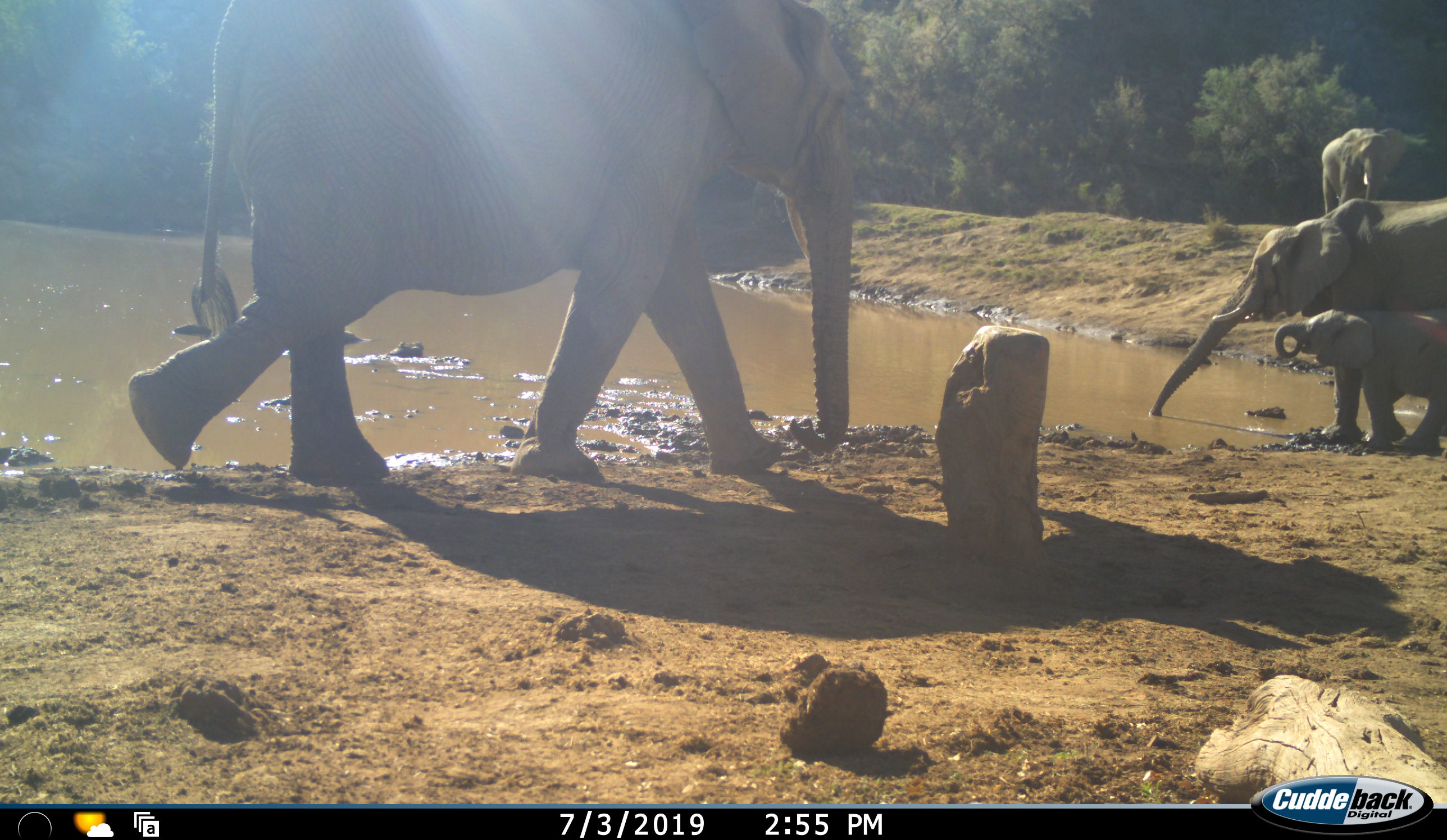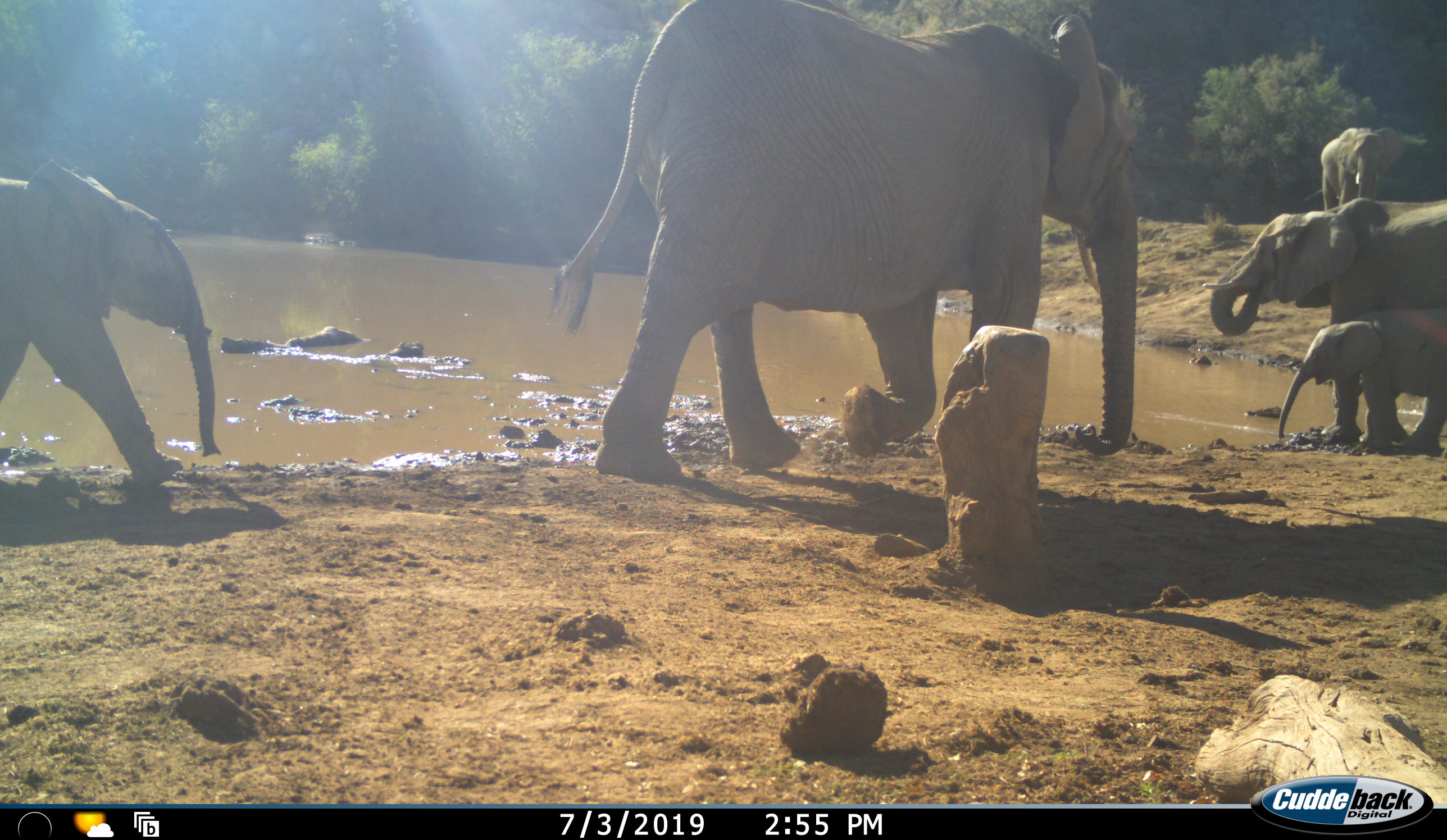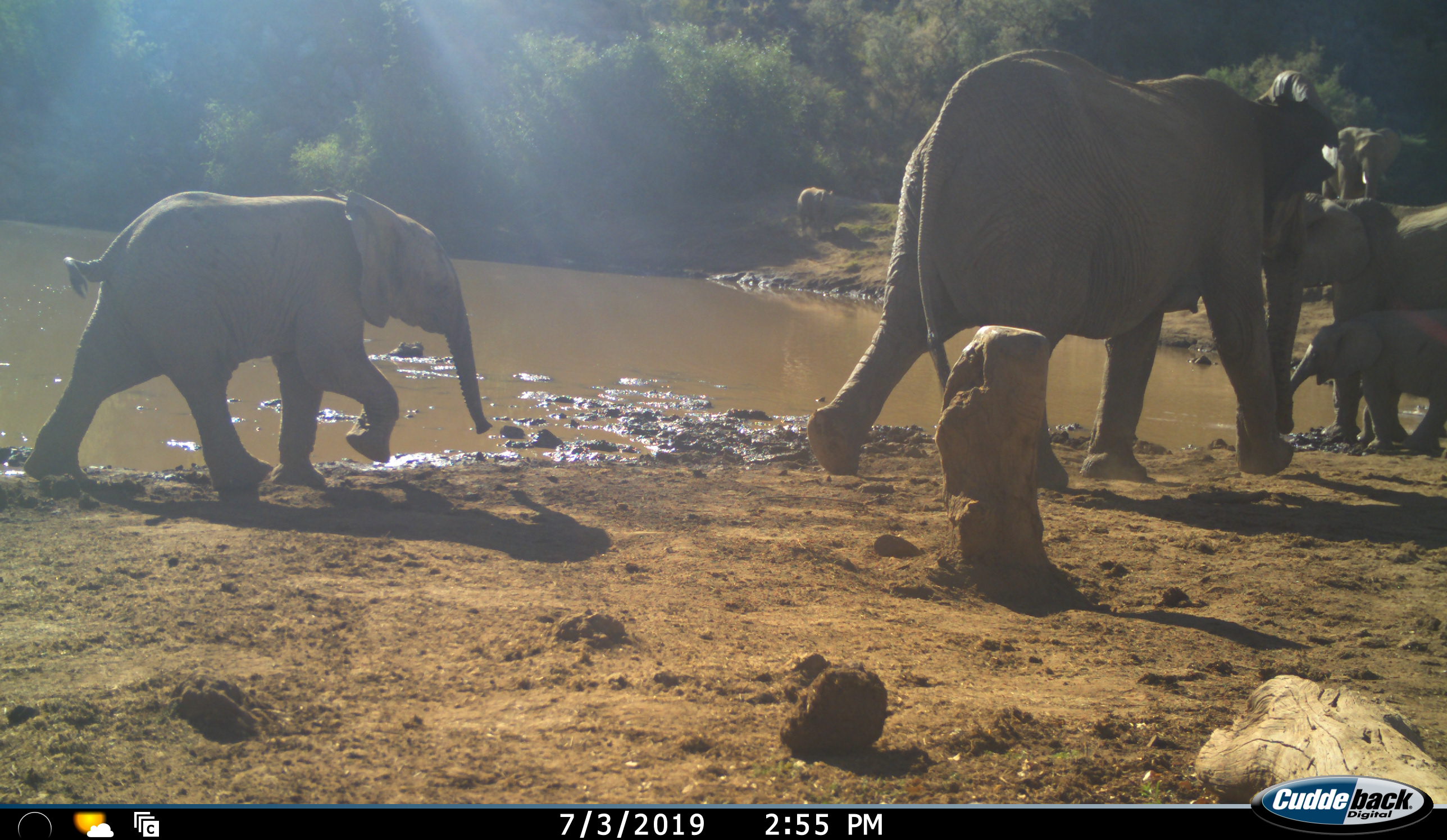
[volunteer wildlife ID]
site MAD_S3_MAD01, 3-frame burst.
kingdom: Animalia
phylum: Chordata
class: Mammalia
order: Proboscidea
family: Elephantidae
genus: Loxodonta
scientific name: Loxodonta africana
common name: african bush elephant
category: elephant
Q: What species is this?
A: Elephant (african bush elephant) (Loxodonta africana).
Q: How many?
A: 5.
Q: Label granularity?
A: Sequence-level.